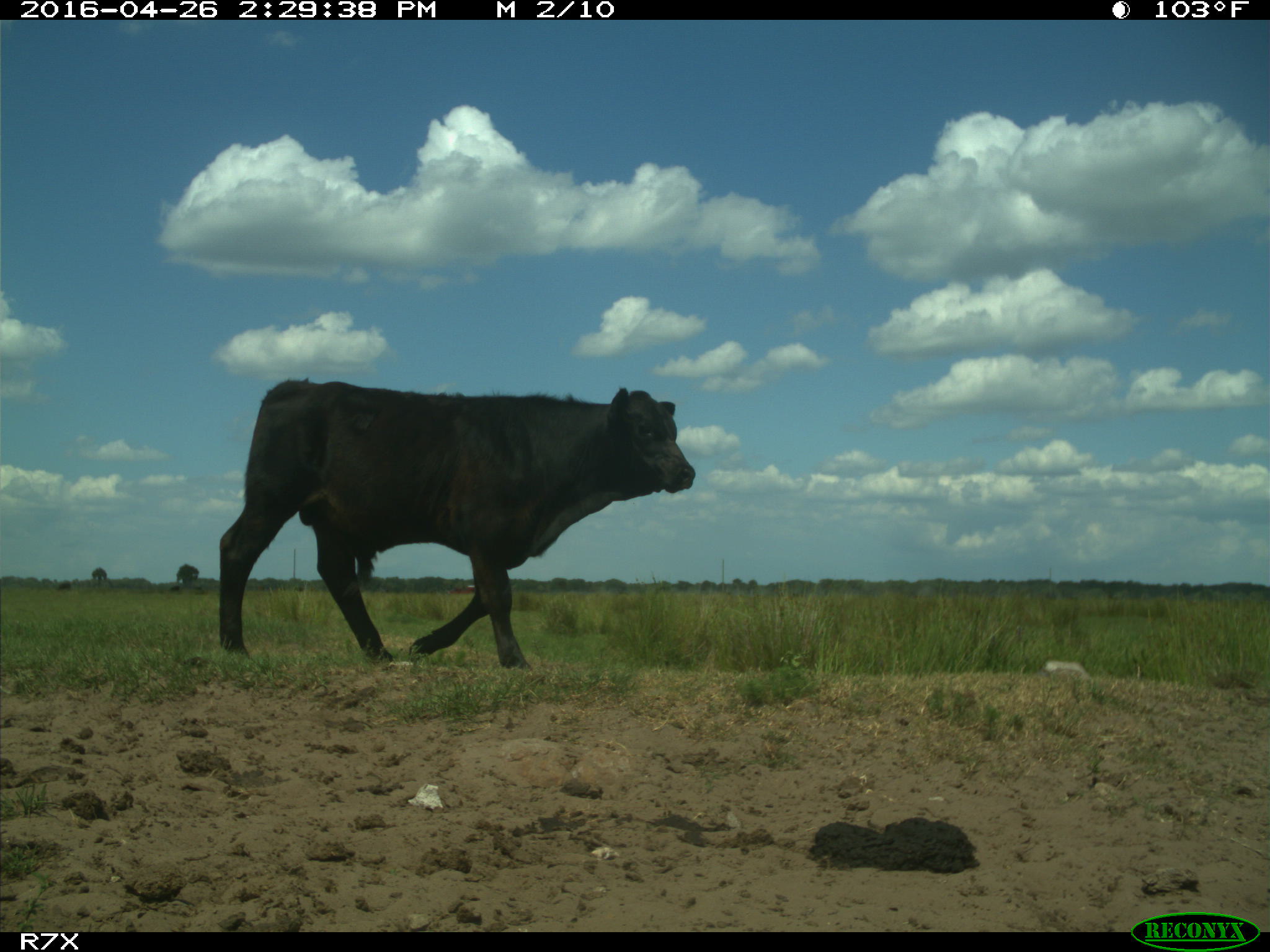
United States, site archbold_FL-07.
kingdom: Animalia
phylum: Chordata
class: Mammalia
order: Artiodactyla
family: Bovidae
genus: Bos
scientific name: Bos taurus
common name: domestic cow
Bos taurus (domestic cow).